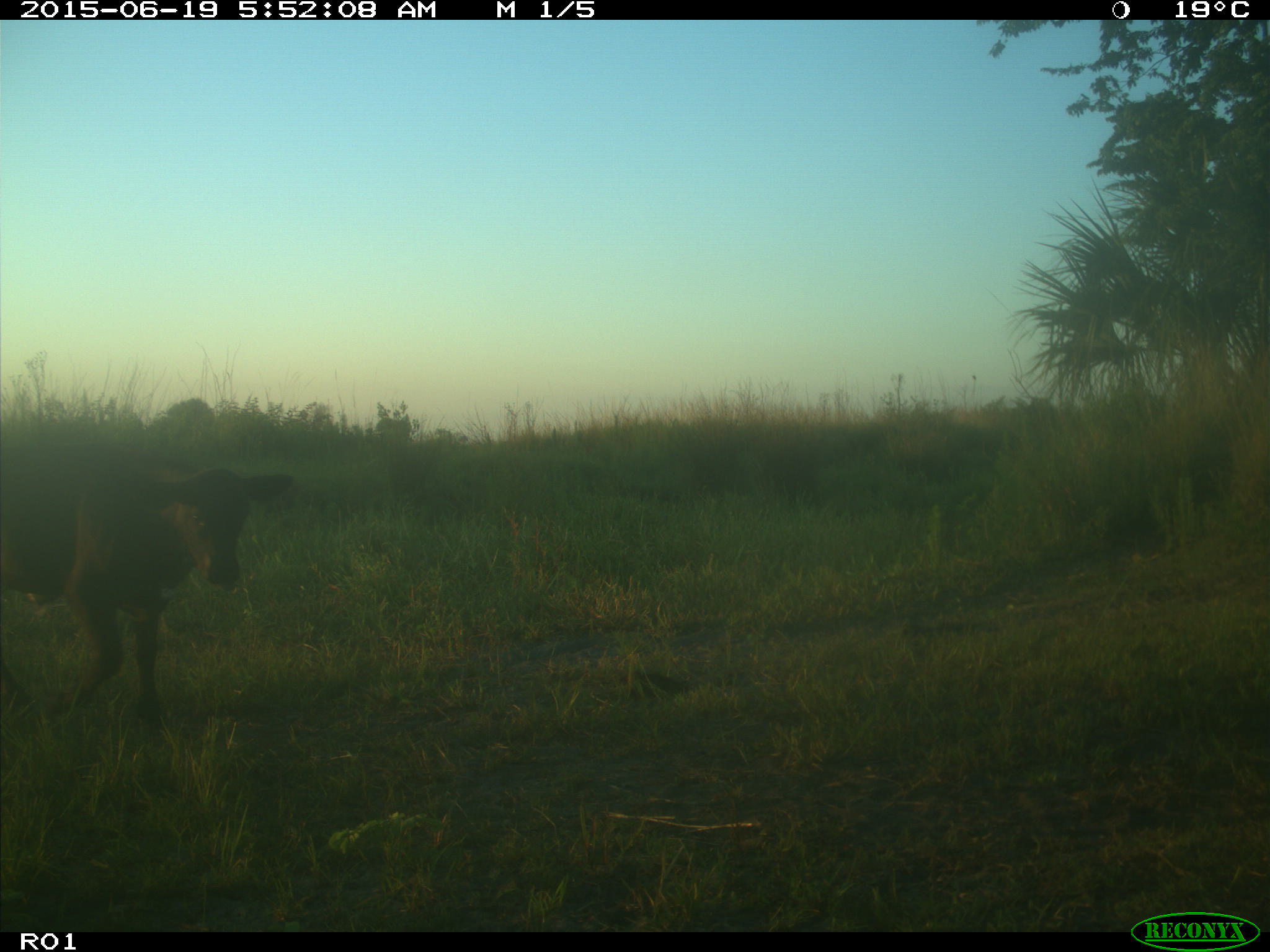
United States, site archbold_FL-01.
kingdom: Animalia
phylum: Chordata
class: Mammalia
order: Artiodactyla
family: Bovidae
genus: Bos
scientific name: Bos taurus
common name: domestic cow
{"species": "Bos taurus (domestic cow)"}